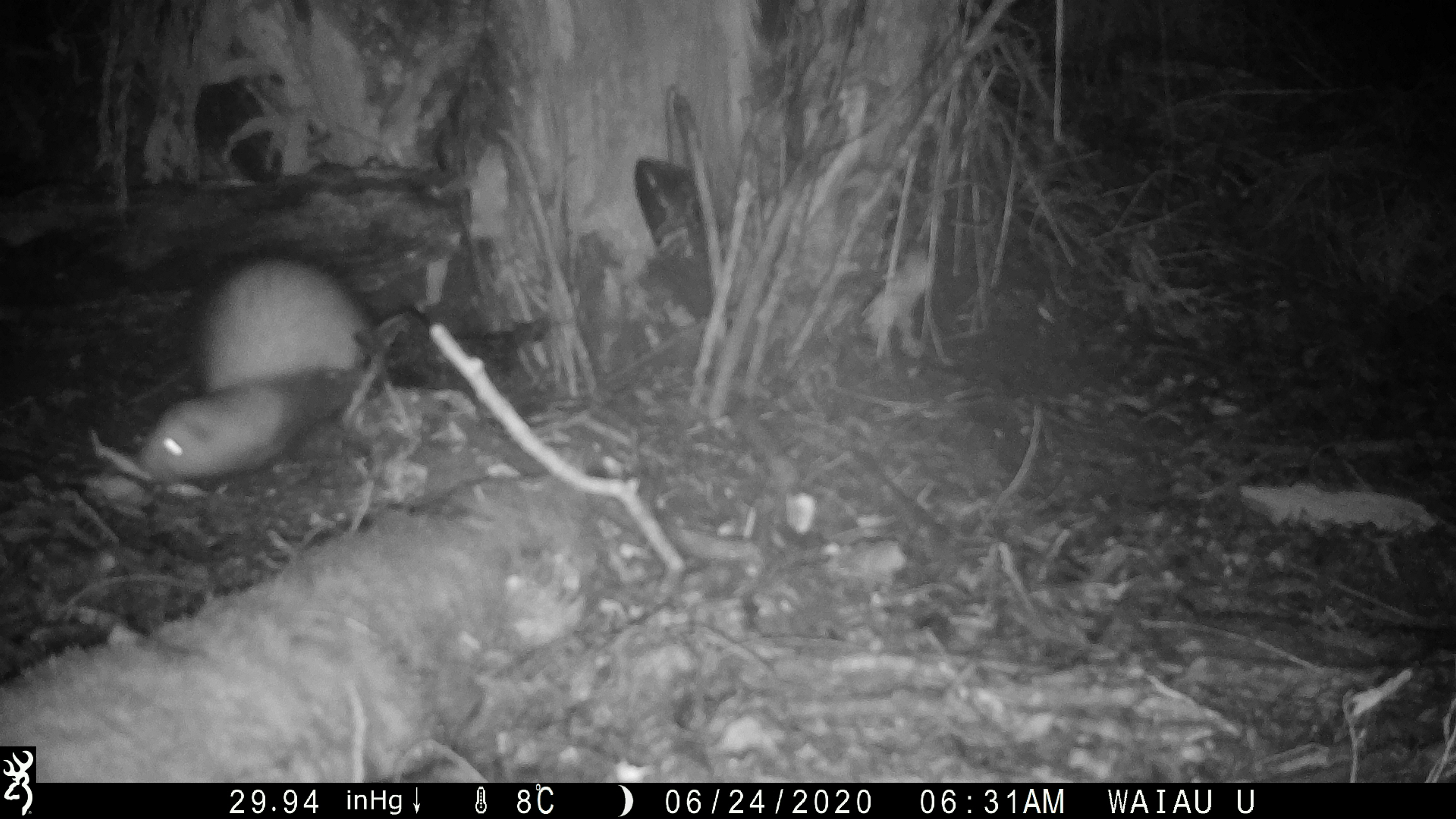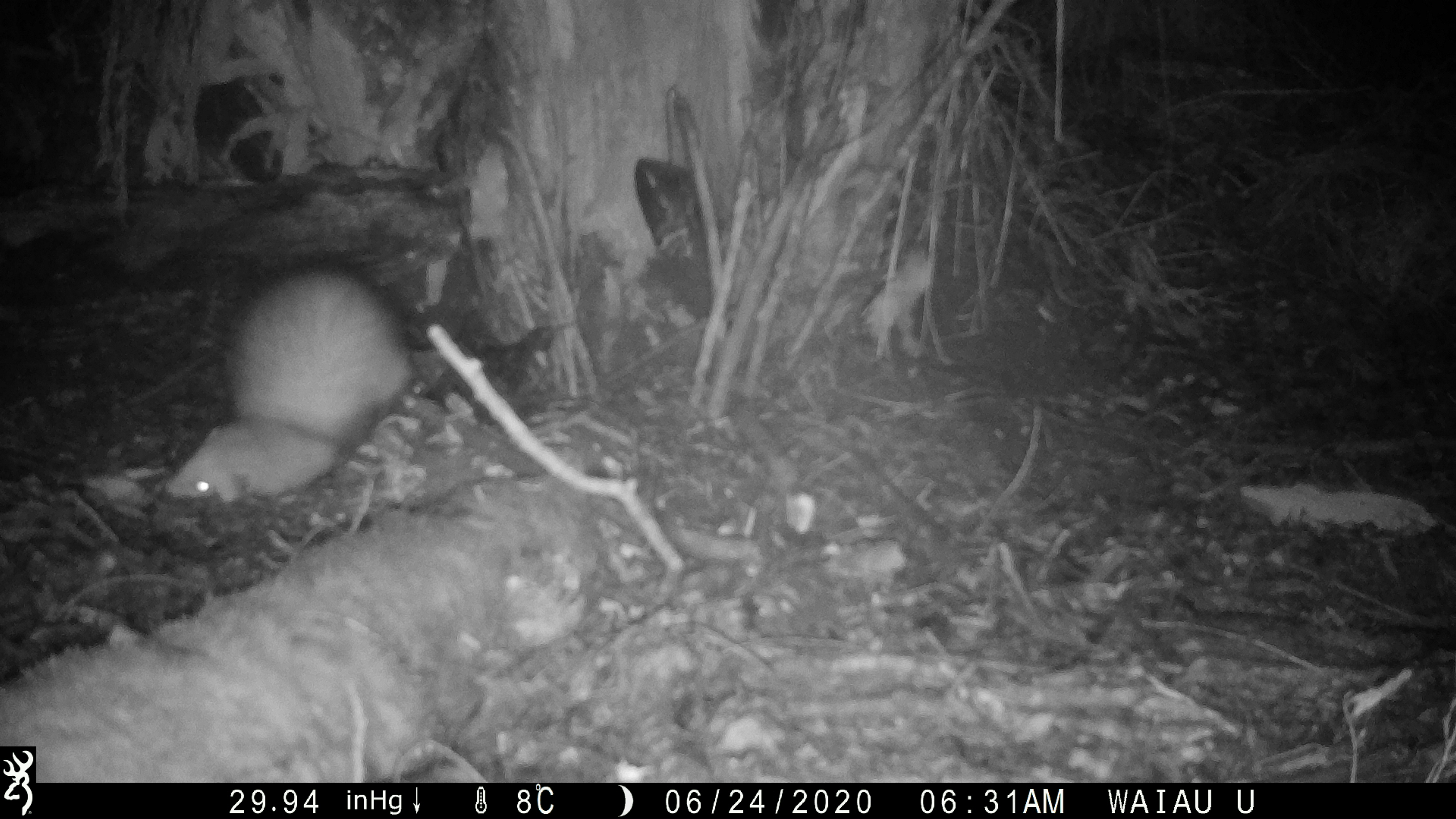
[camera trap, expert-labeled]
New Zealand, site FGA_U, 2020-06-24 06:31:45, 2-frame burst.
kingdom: Animalia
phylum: Chordata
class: Mammalia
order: Carnivora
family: Mustelidae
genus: Mustela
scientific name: Mustela furo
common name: ferret